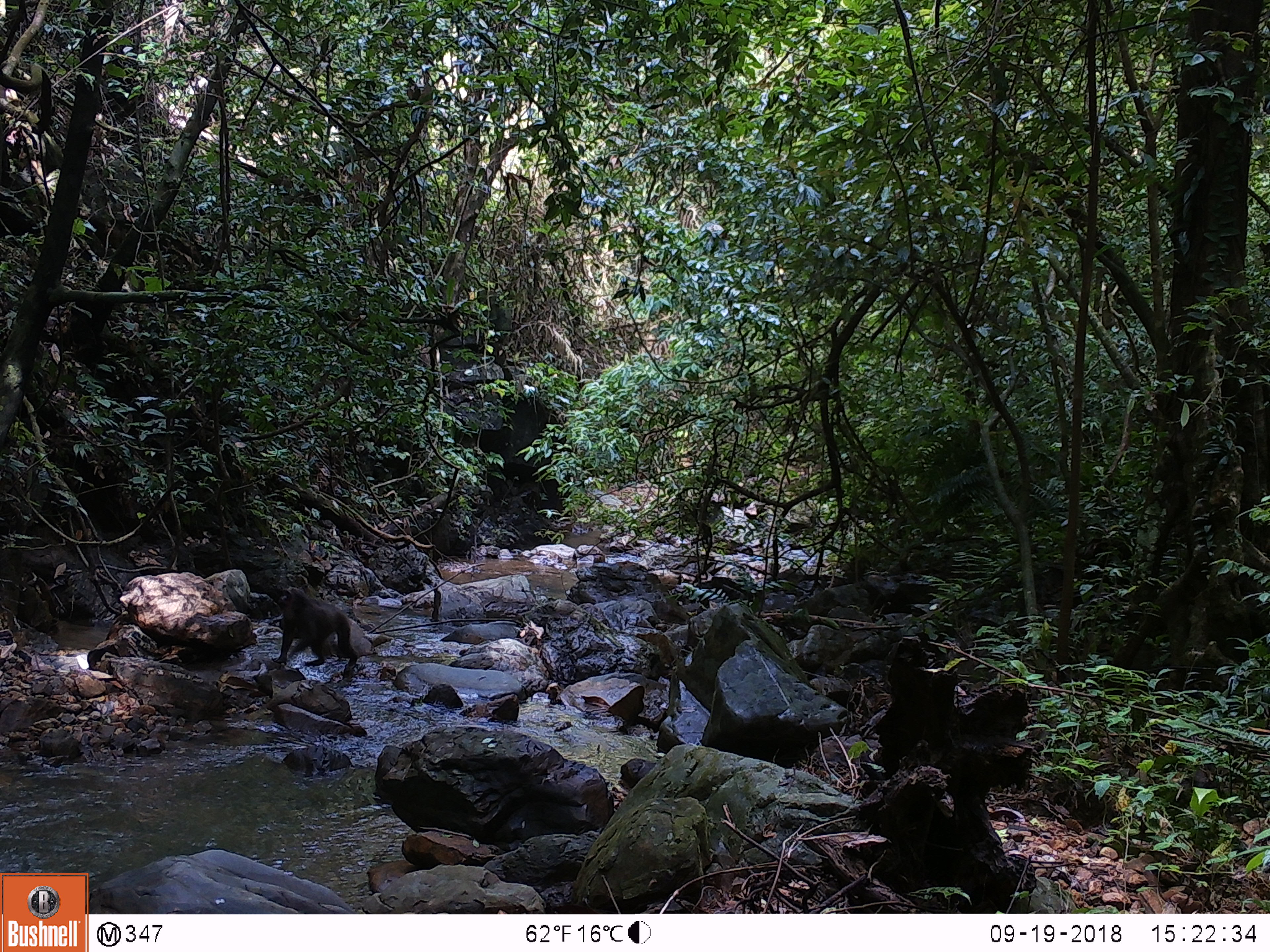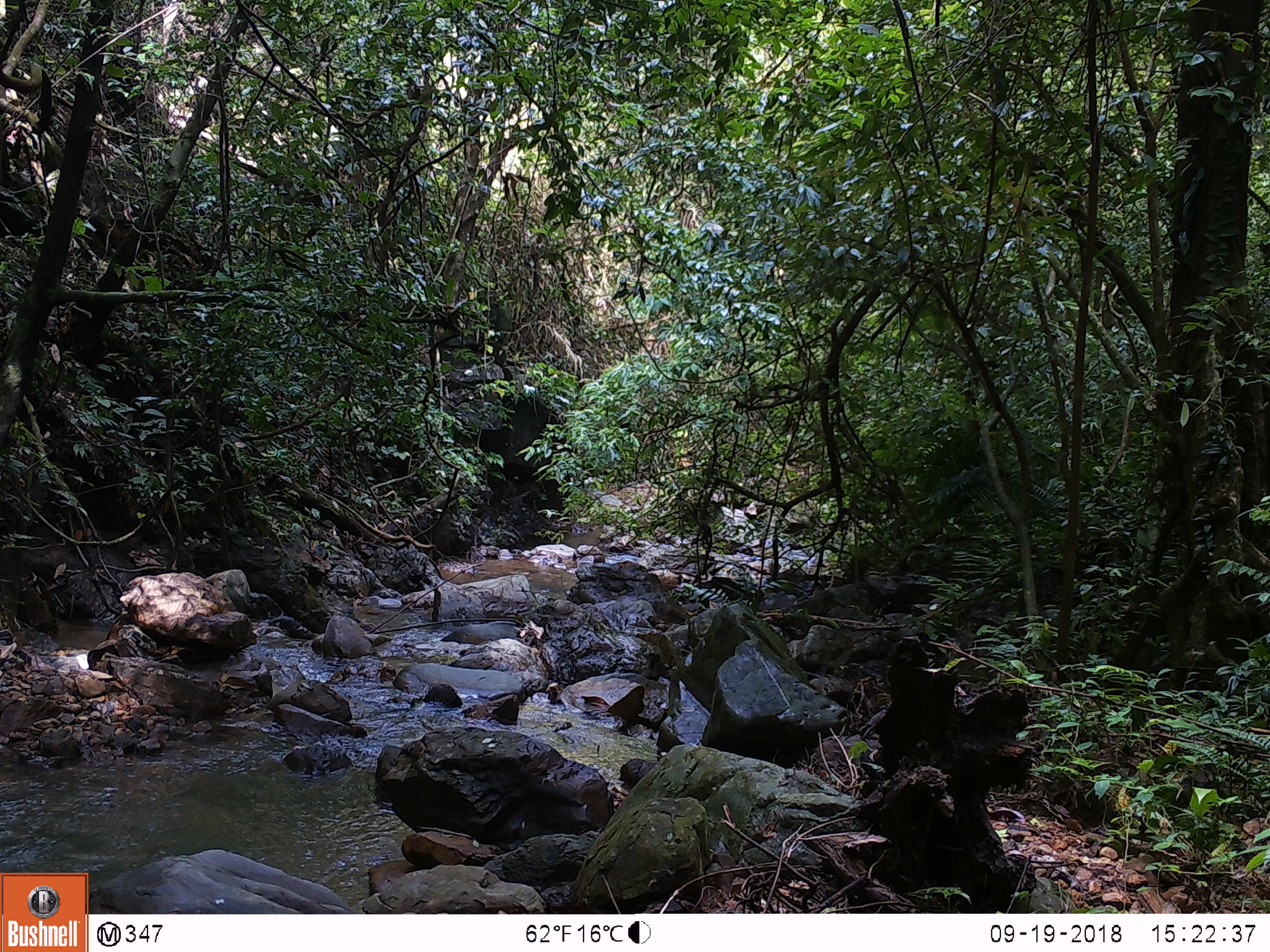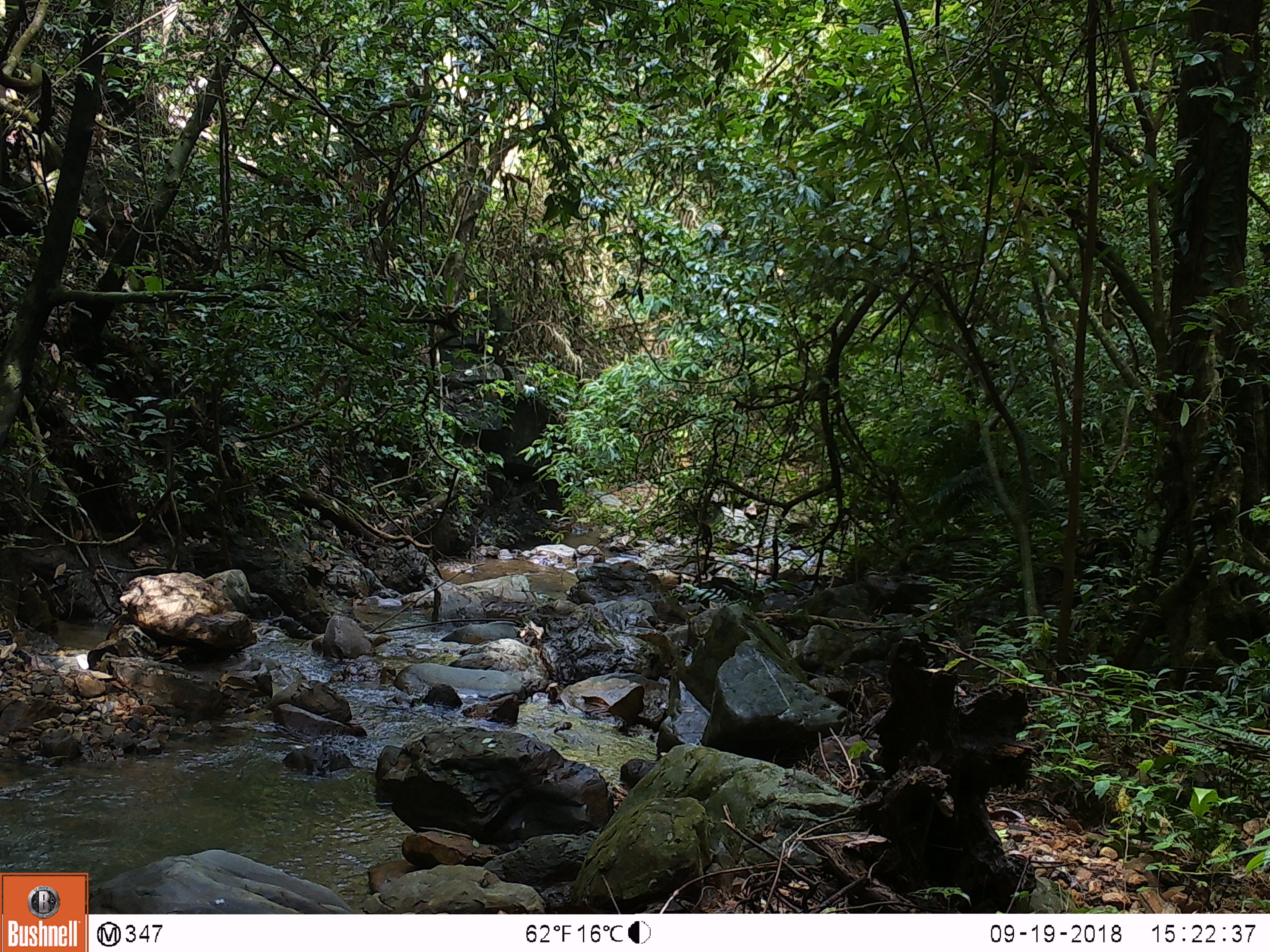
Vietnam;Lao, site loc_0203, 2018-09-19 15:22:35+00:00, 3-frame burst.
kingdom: Animalia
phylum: Chordata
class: Mammalia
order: Primates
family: Cercopithecidae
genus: Macaca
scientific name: Macaca arctoides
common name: stump-tailed macaque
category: stump tailed macaque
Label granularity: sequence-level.